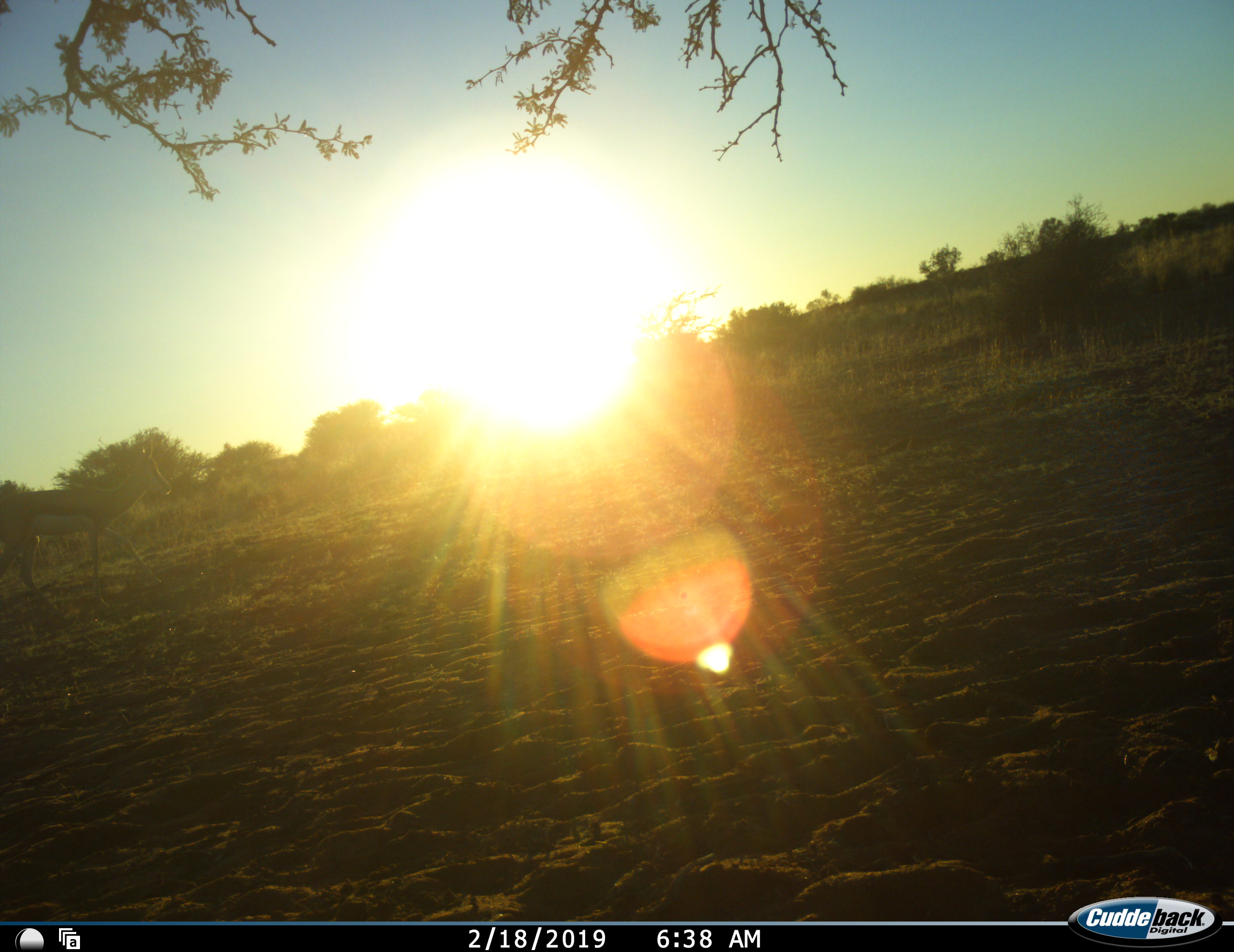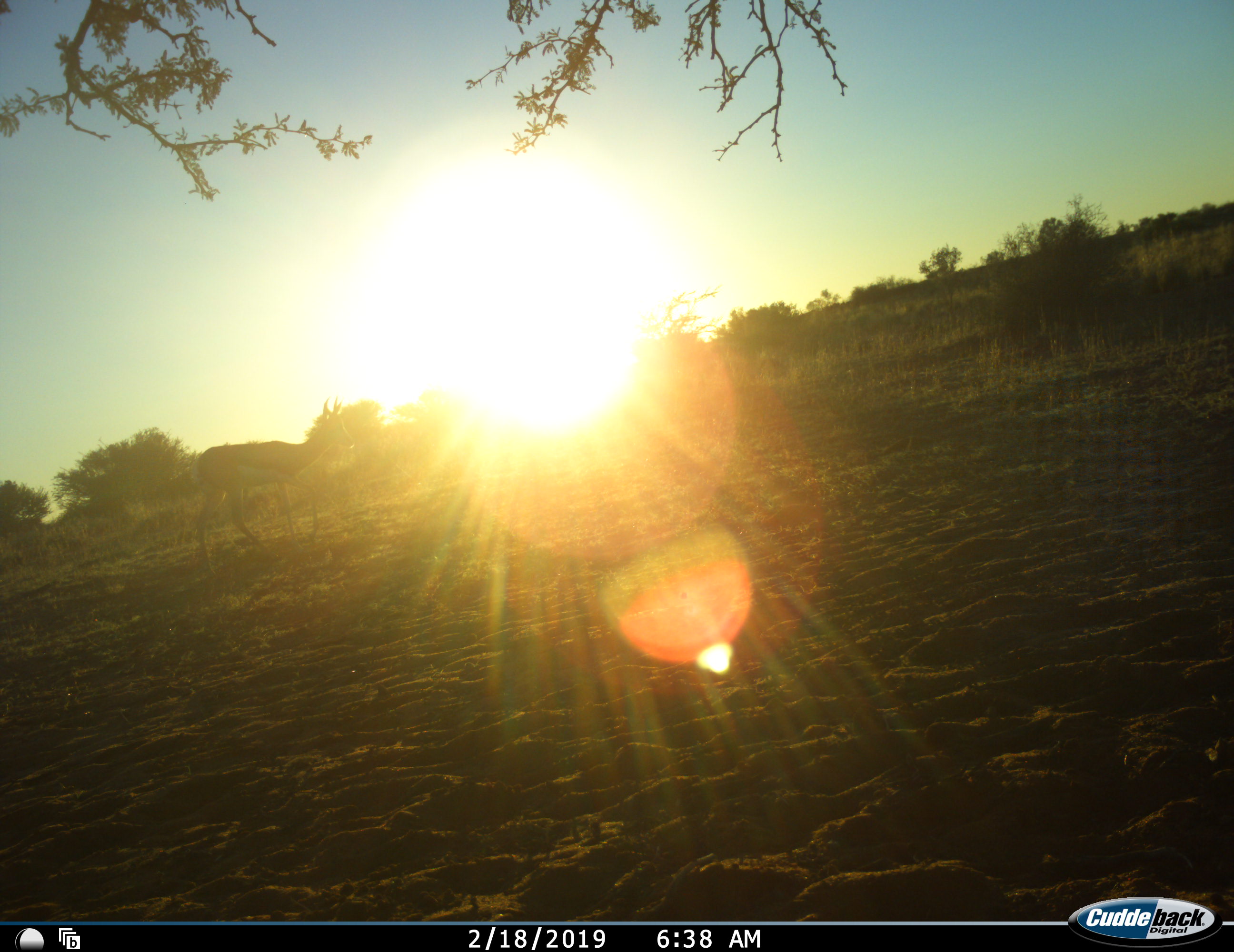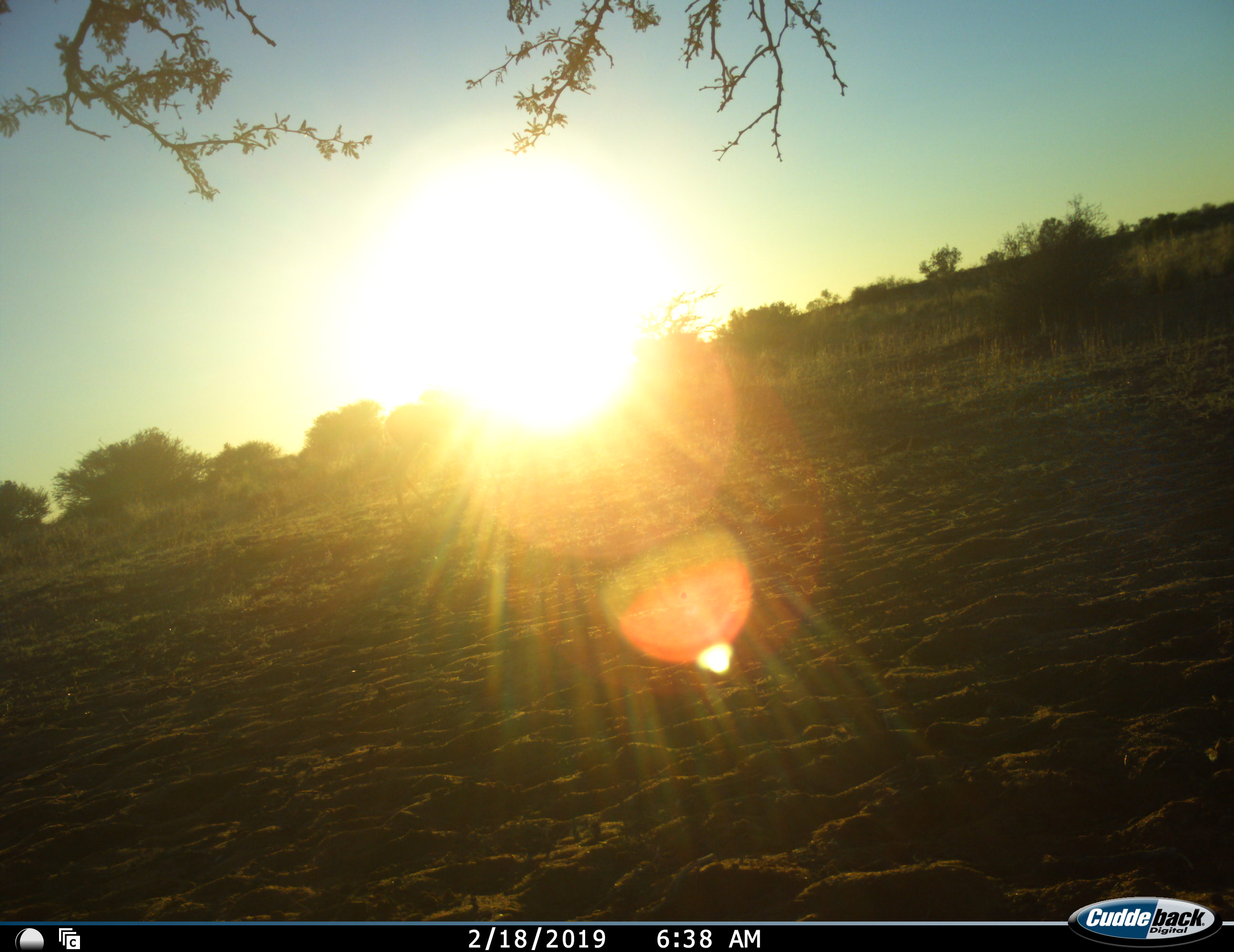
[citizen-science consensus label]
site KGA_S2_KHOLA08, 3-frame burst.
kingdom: Animalia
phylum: Chordata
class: Mammalia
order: Artiodactyla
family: Bovidae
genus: Antidorcas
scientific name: Antidorcas marsupialis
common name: springbok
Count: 1.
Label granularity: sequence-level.